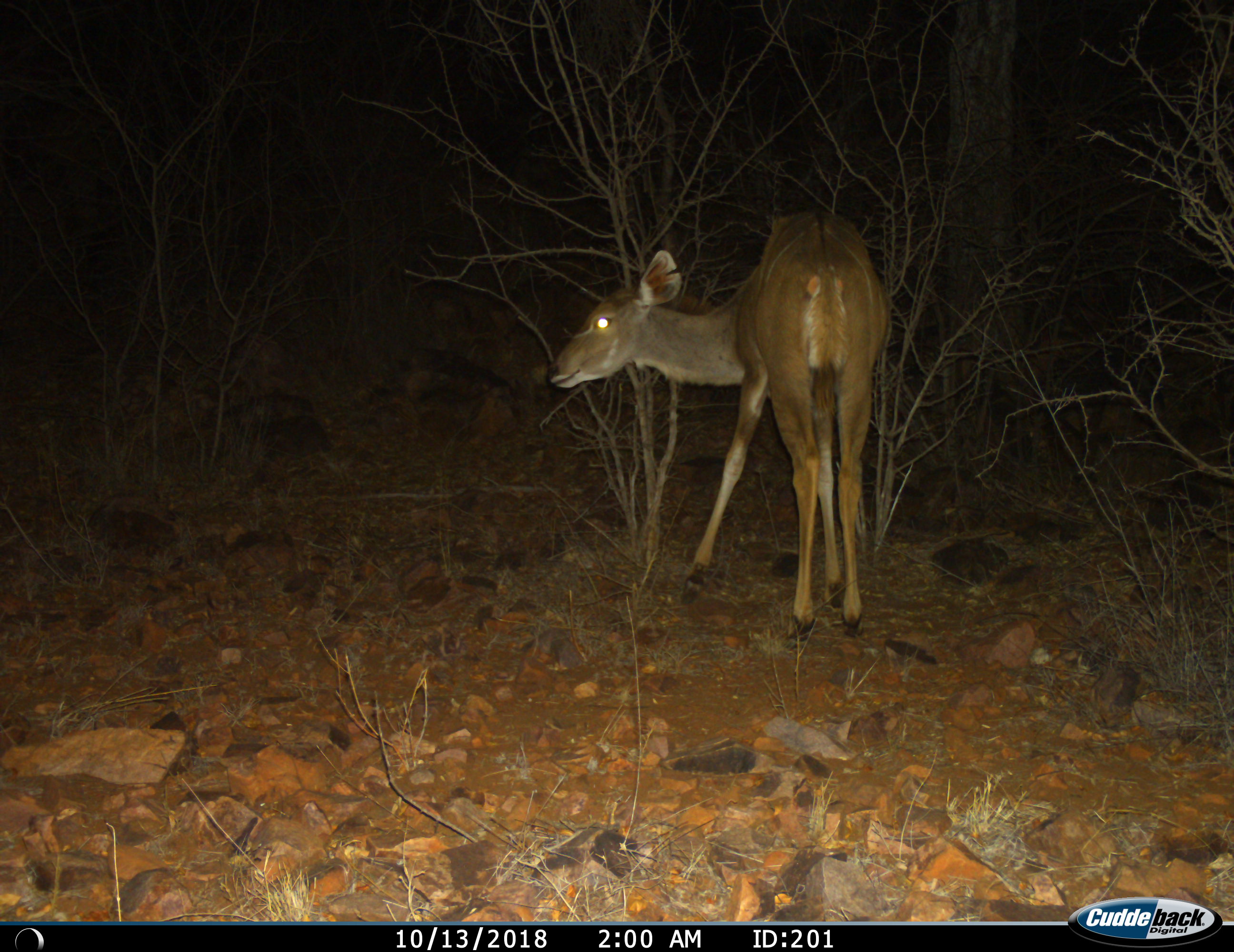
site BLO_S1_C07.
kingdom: Animalia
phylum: Chordata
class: Mammalia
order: Artiodactyla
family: Bovidae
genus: Tragelaphus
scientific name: Tragelaphus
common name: kudu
Kudu (Tragelaphus), count 1. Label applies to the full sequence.